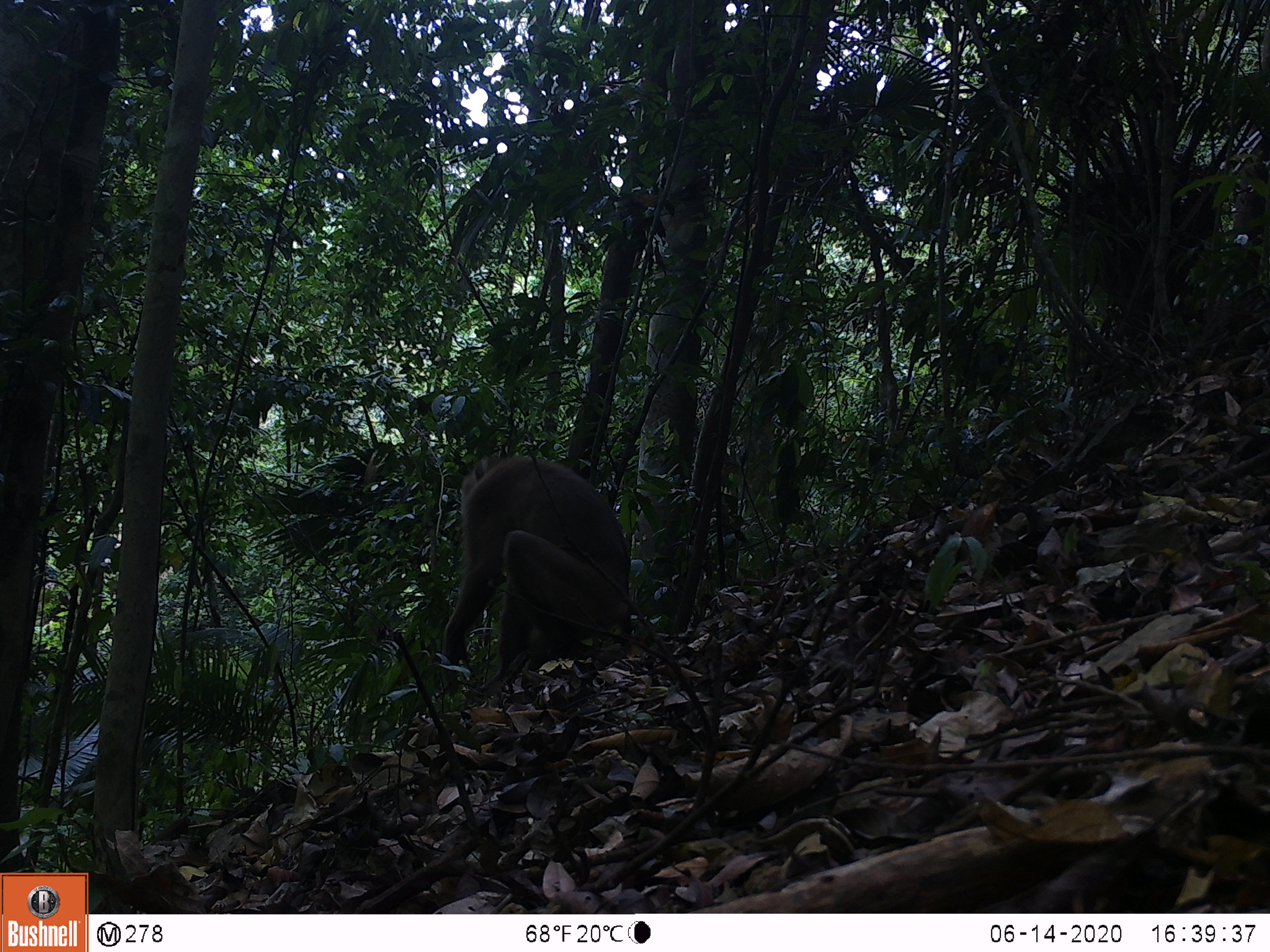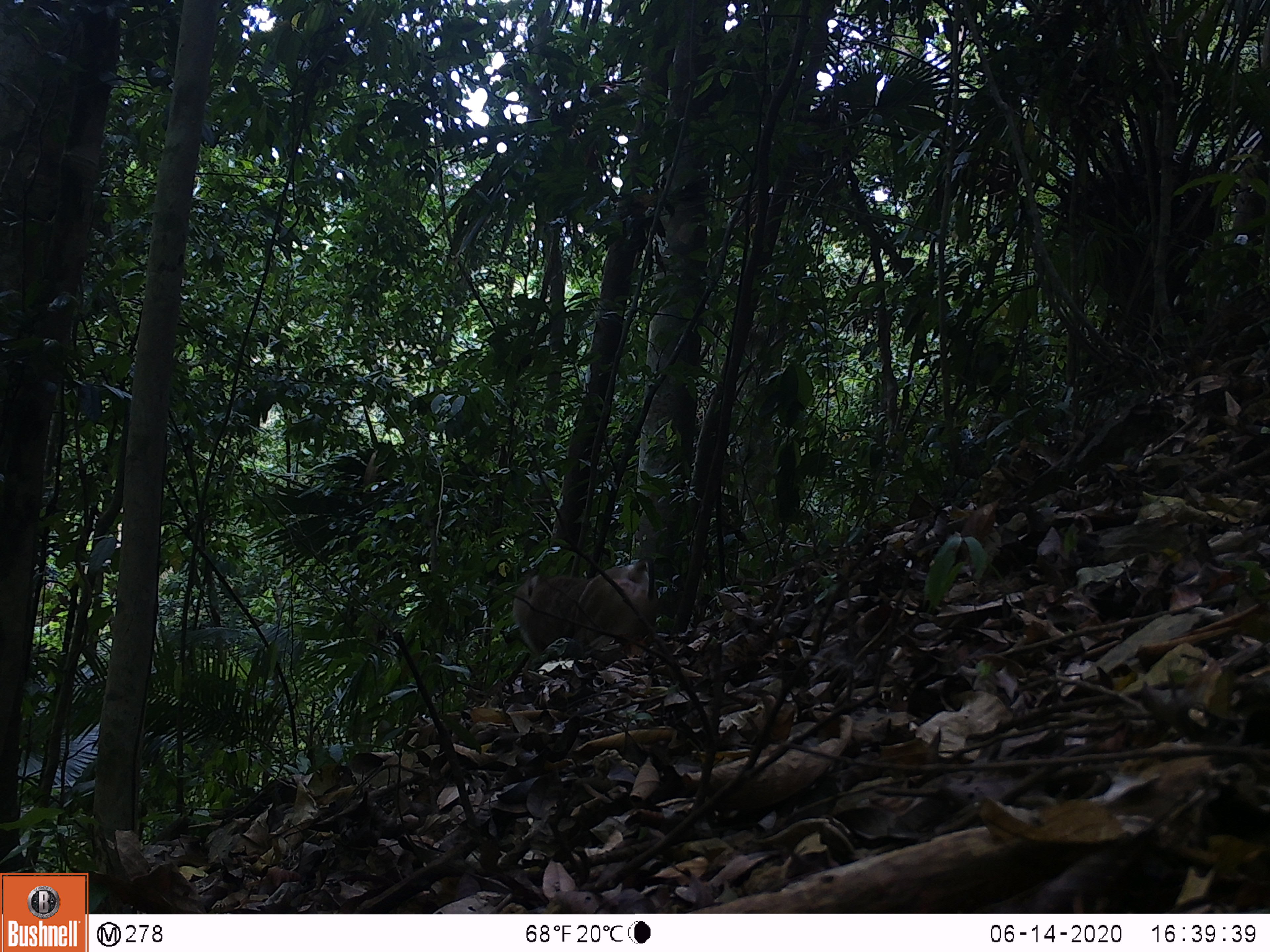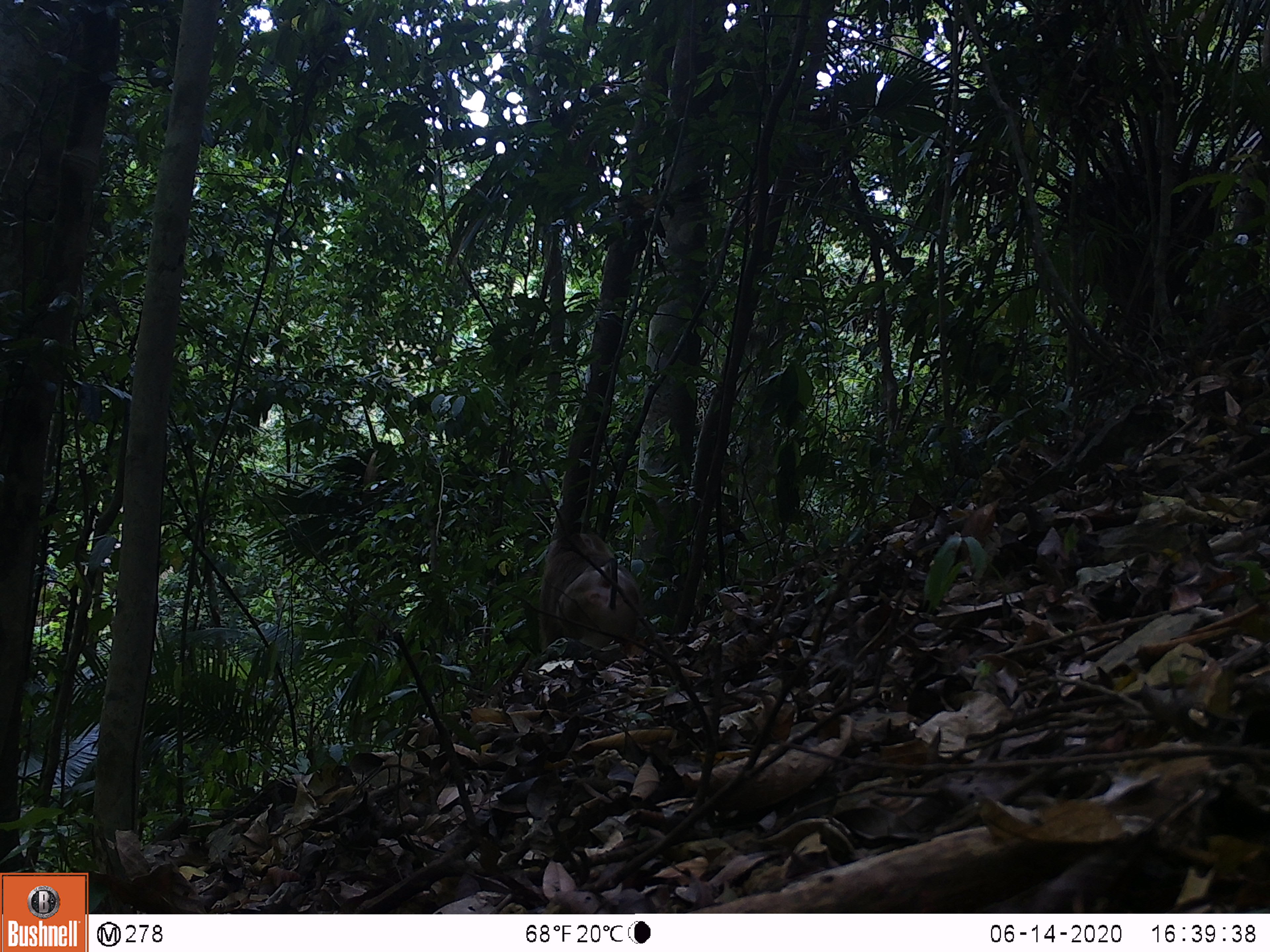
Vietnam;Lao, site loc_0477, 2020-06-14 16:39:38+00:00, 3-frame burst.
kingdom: Animalia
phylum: Chordata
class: Mammalia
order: Primates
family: Cercopithecidae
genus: Macaca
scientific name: Macaca nemestrina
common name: pig-tailed macaque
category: pig tailed macaque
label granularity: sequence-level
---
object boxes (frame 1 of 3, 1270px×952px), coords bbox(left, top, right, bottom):
pig tailed macaque: bbox(440, 453, 634, 705)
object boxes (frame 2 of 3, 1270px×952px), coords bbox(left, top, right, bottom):
pig tailed macaque: bbox(511, 556, 659, 657)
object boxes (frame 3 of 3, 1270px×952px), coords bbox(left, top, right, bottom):
pig tailed macaque: bbox(539, 532, 642, 653)